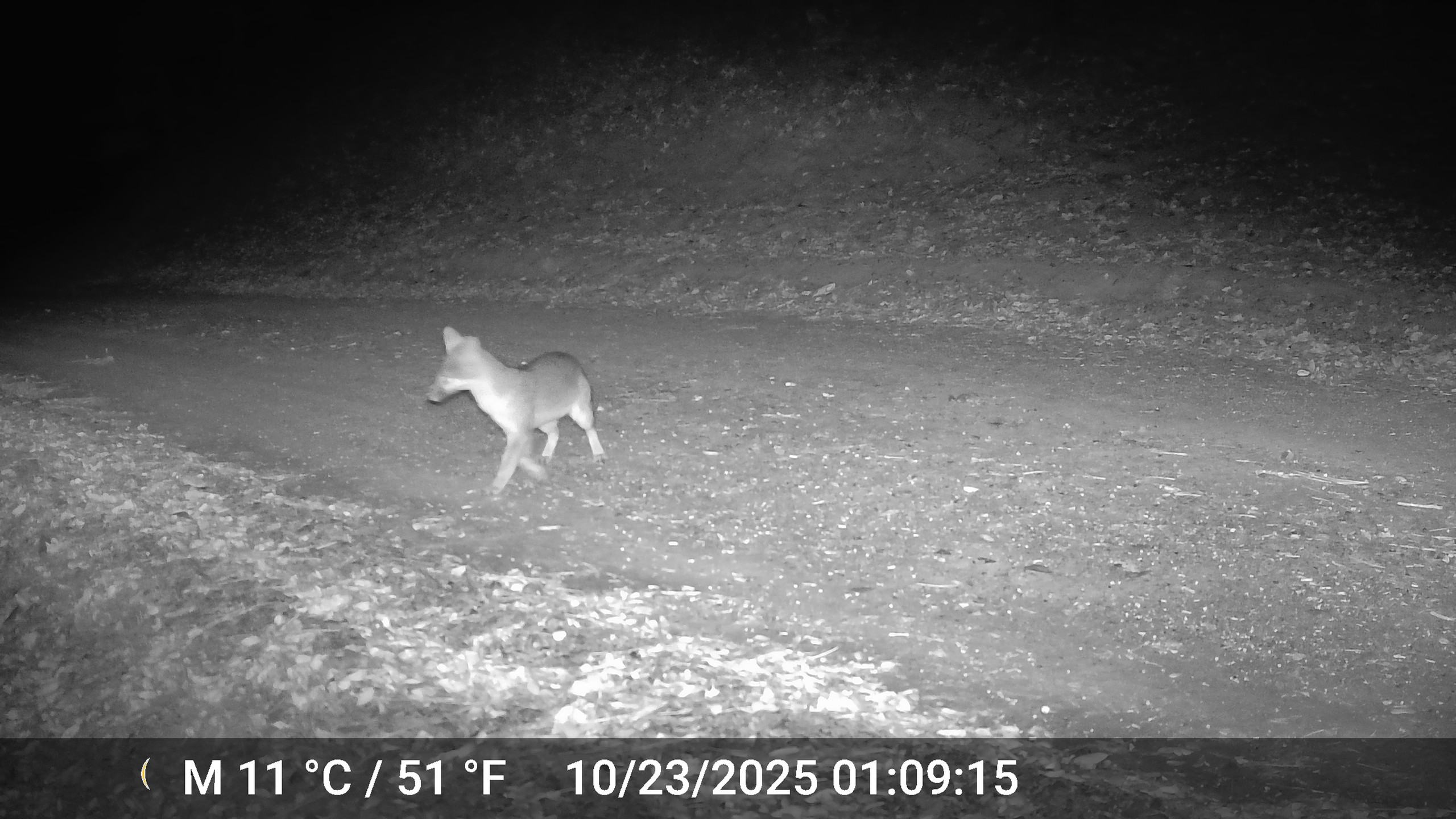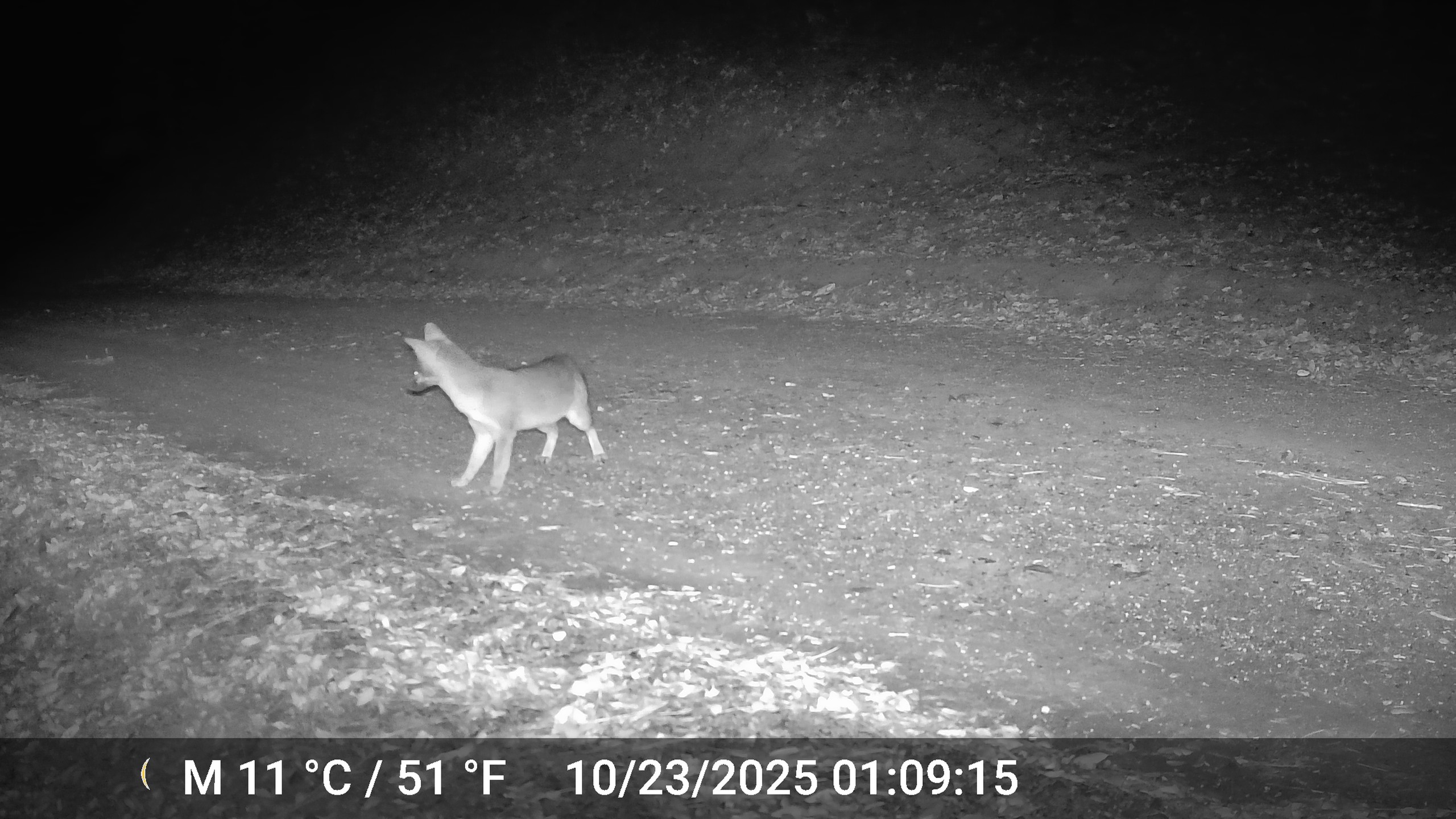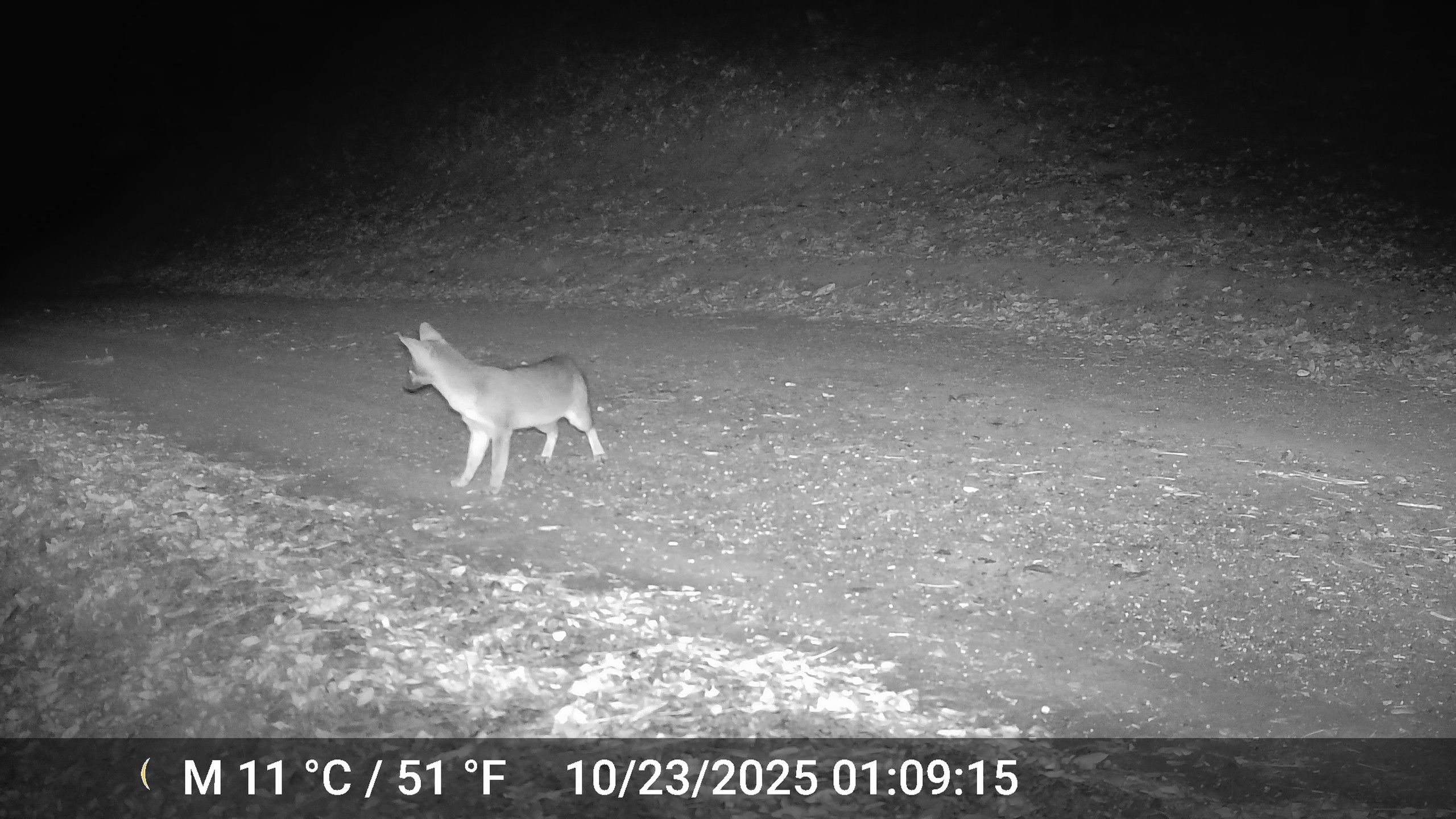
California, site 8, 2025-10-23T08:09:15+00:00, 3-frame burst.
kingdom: Animalia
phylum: Chordata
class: Mammalia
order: Carnivora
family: Canidae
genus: Urocyon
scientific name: Urocyon cinereoargenteus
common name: gray fox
Gray fox (Urocyon cinereoargenteus).